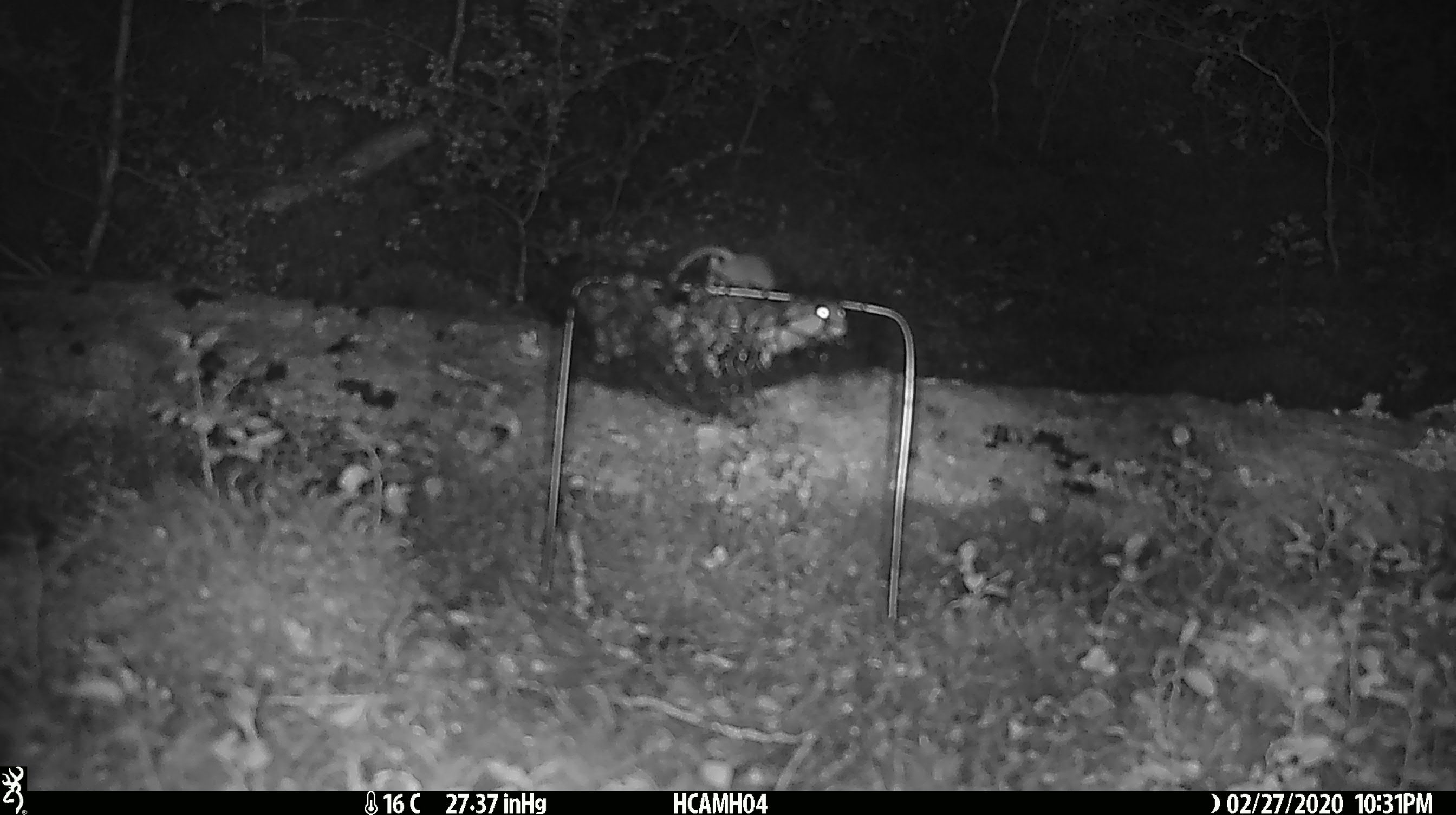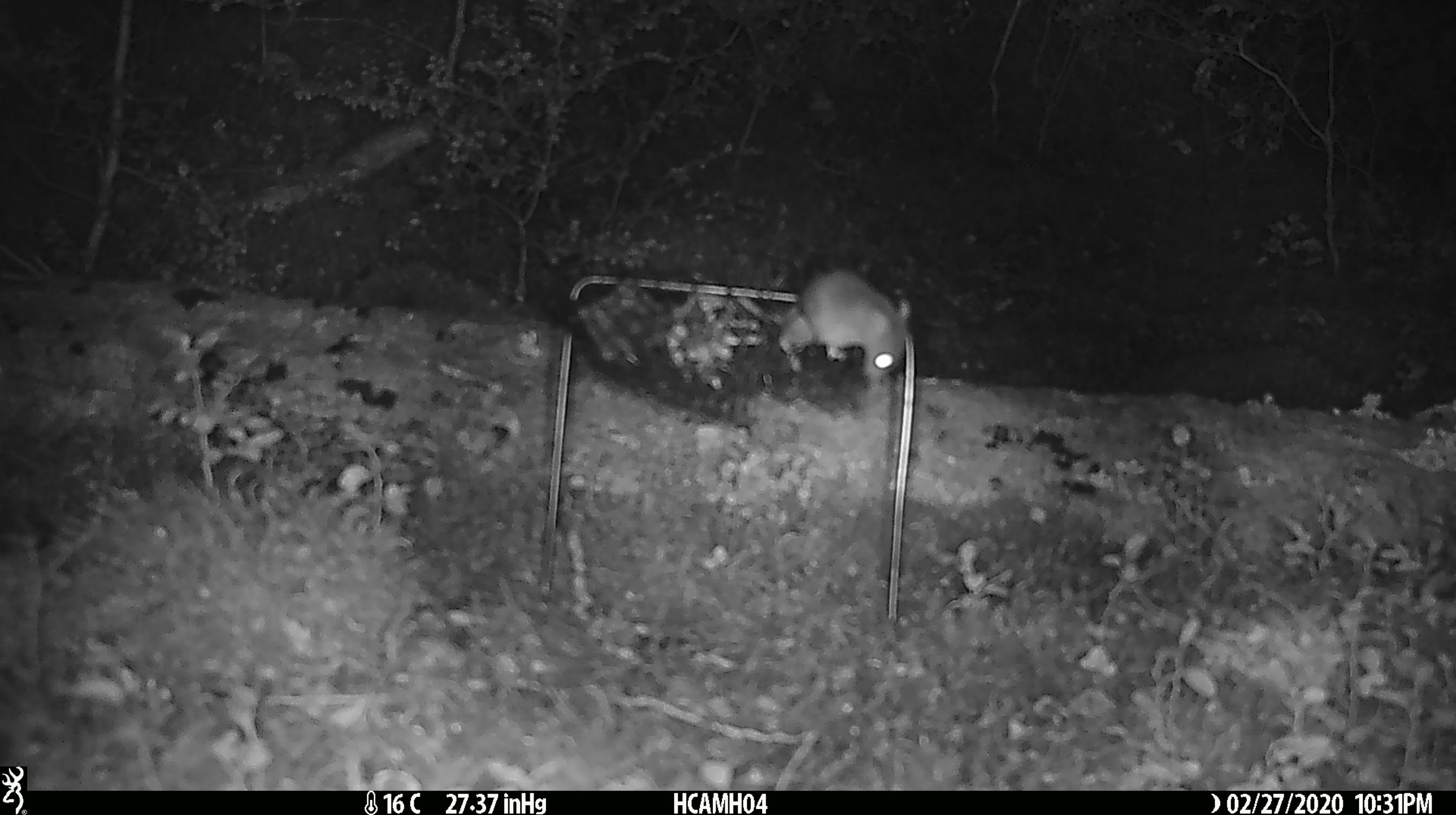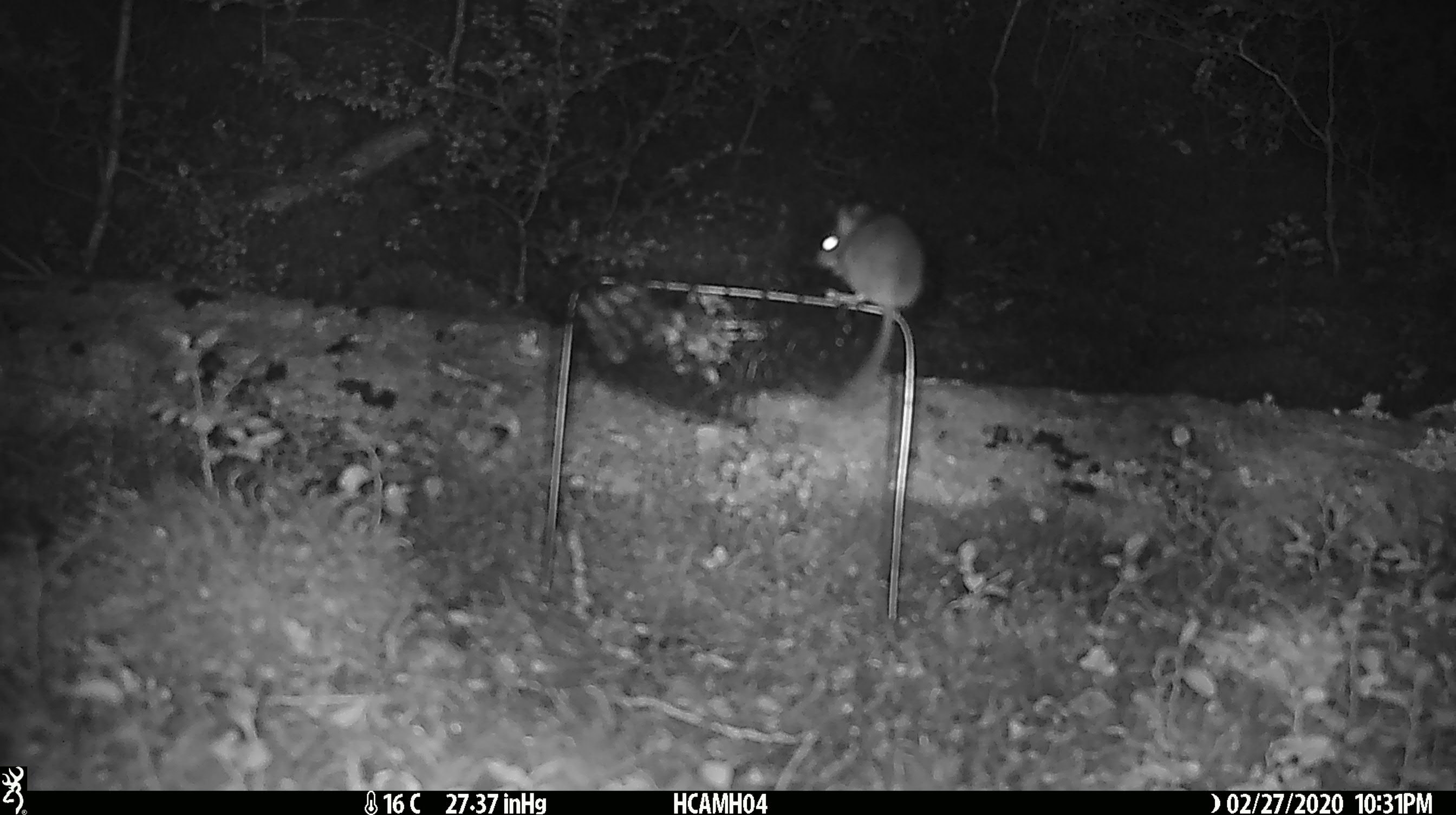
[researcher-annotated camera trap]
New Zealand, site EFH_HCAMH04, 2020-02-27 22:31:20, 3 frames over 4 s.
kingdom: Animalia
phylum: Chordata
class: Mammalia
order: Rodentia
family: Muridae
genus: Mus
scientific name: Mus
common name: mouse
Mouse (Mus).